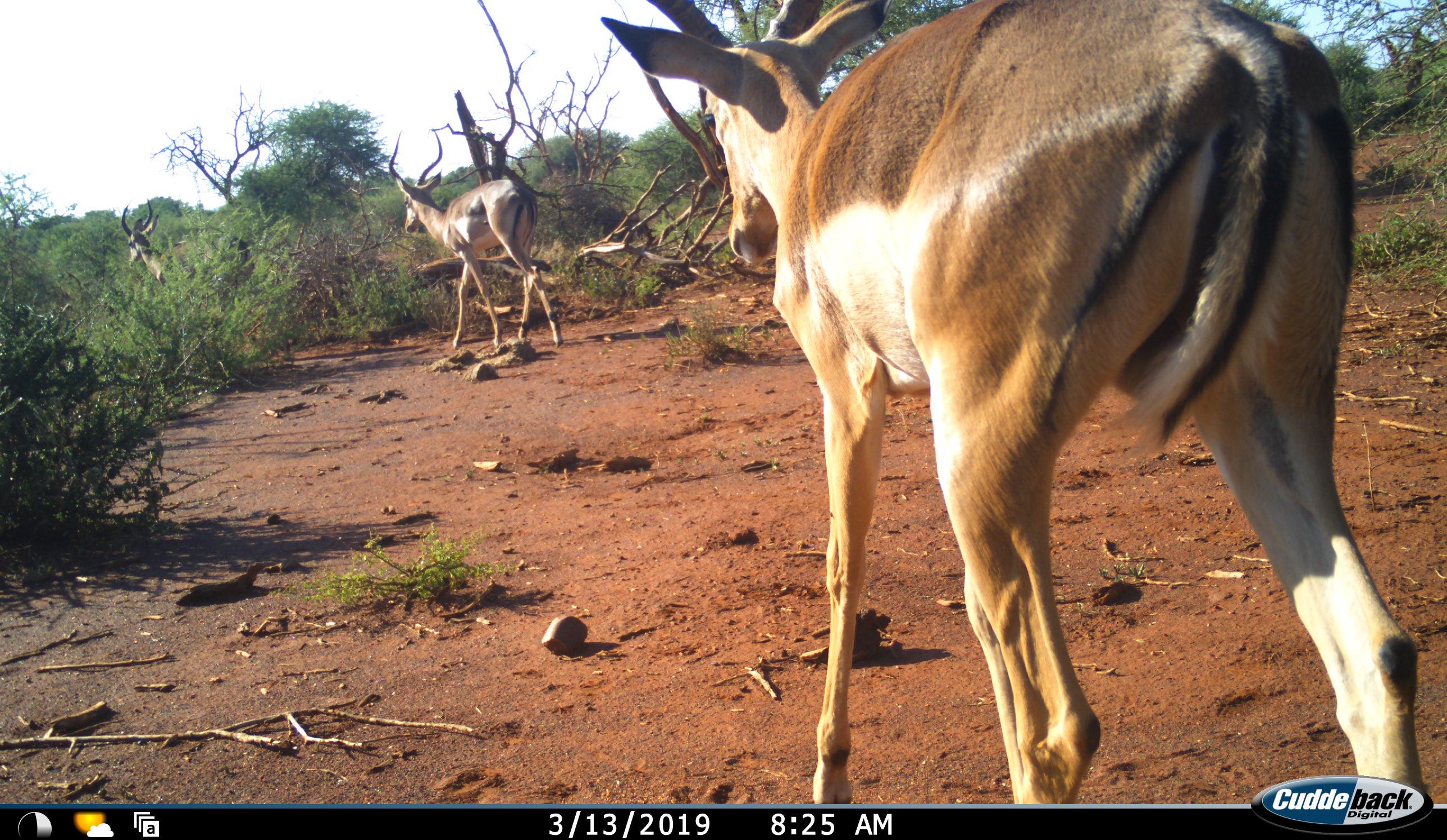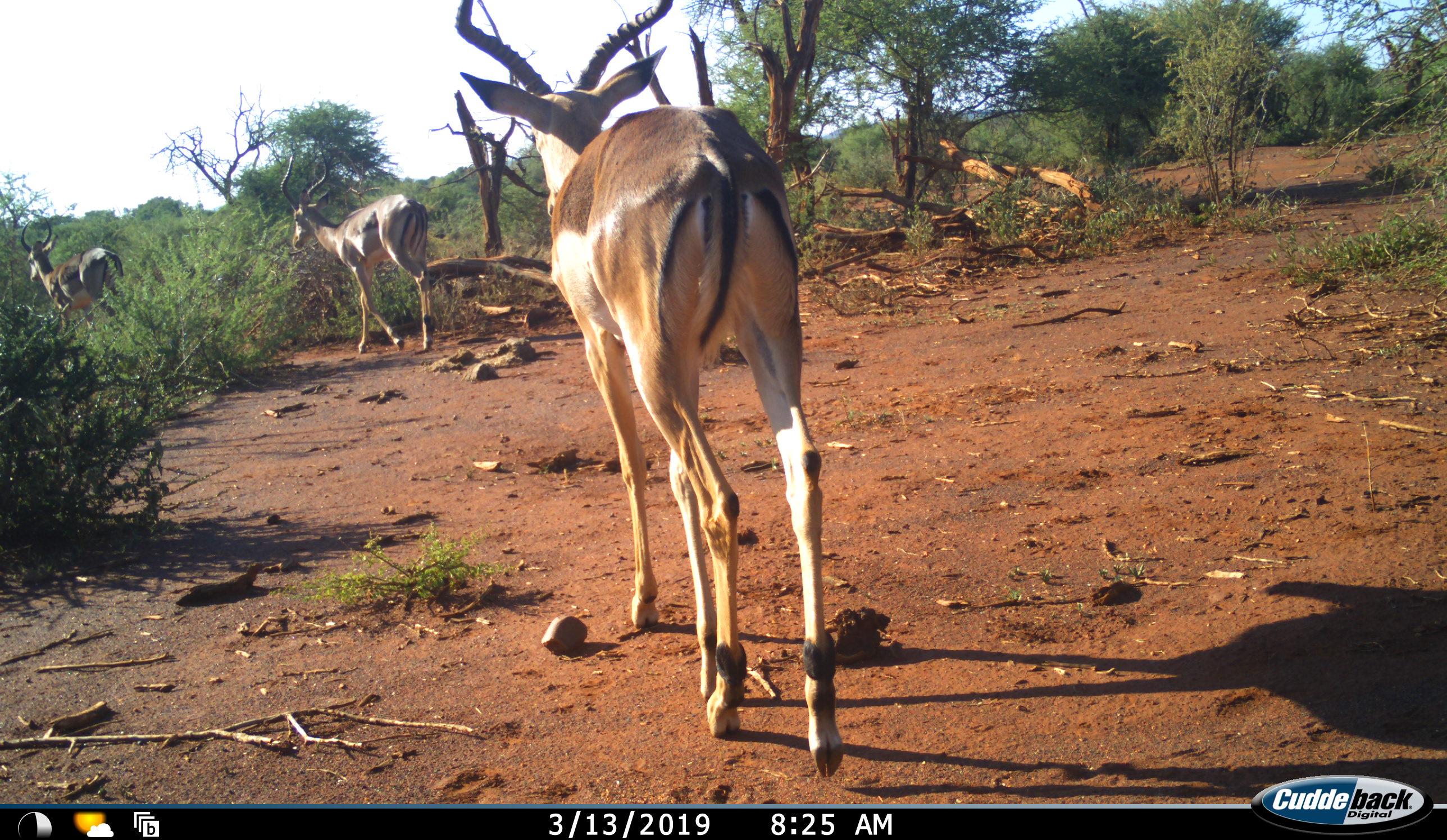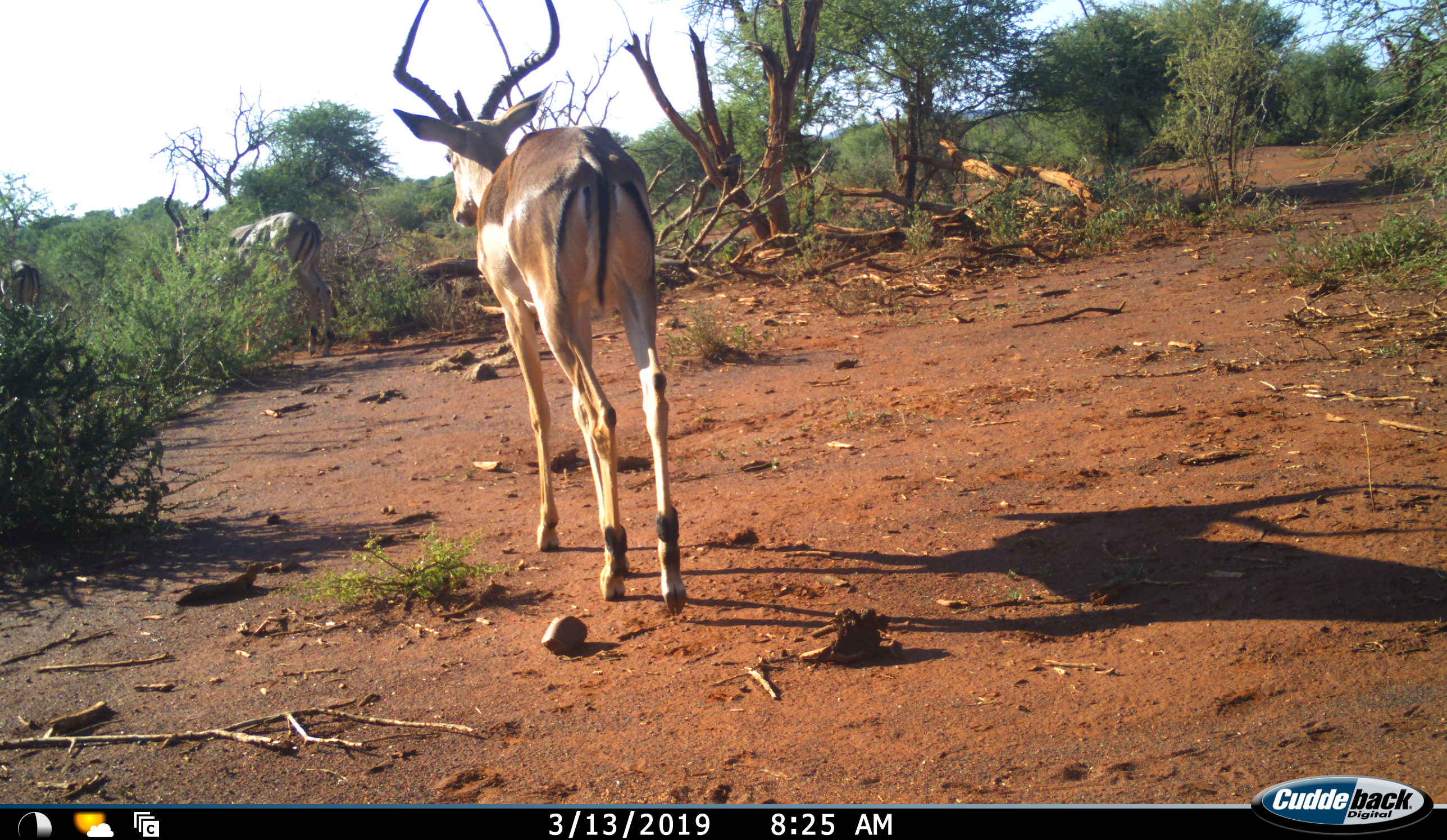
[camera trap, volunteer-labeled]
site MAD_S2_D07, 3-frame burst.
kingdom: Animalia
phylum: Chordata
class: Mammalia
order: Artiodactyla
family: Bovidae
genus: Aepyceros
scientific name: Aepyceros melampus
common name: impala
Impala (Aepyceros melampus), count 3. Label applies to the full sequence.